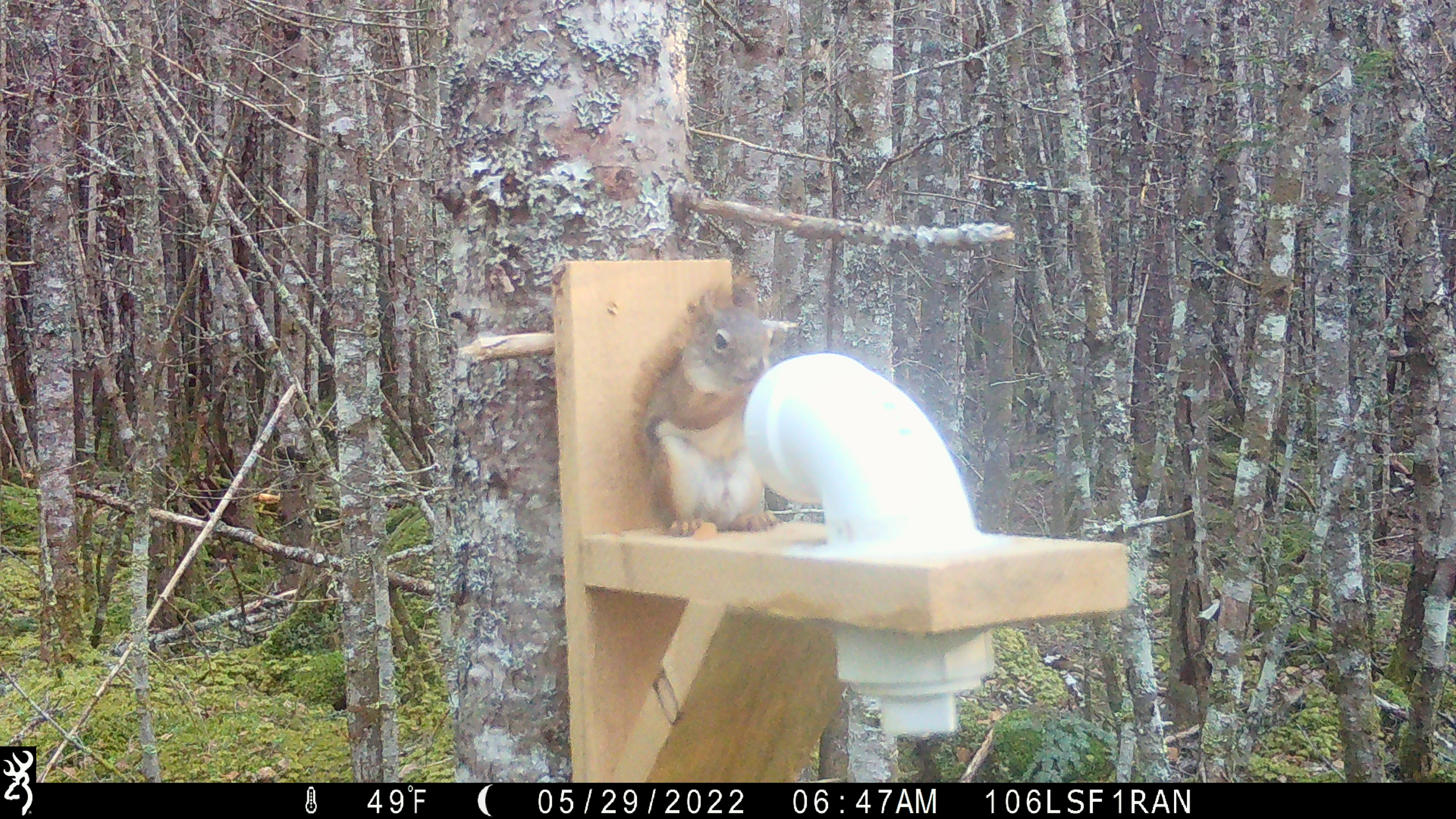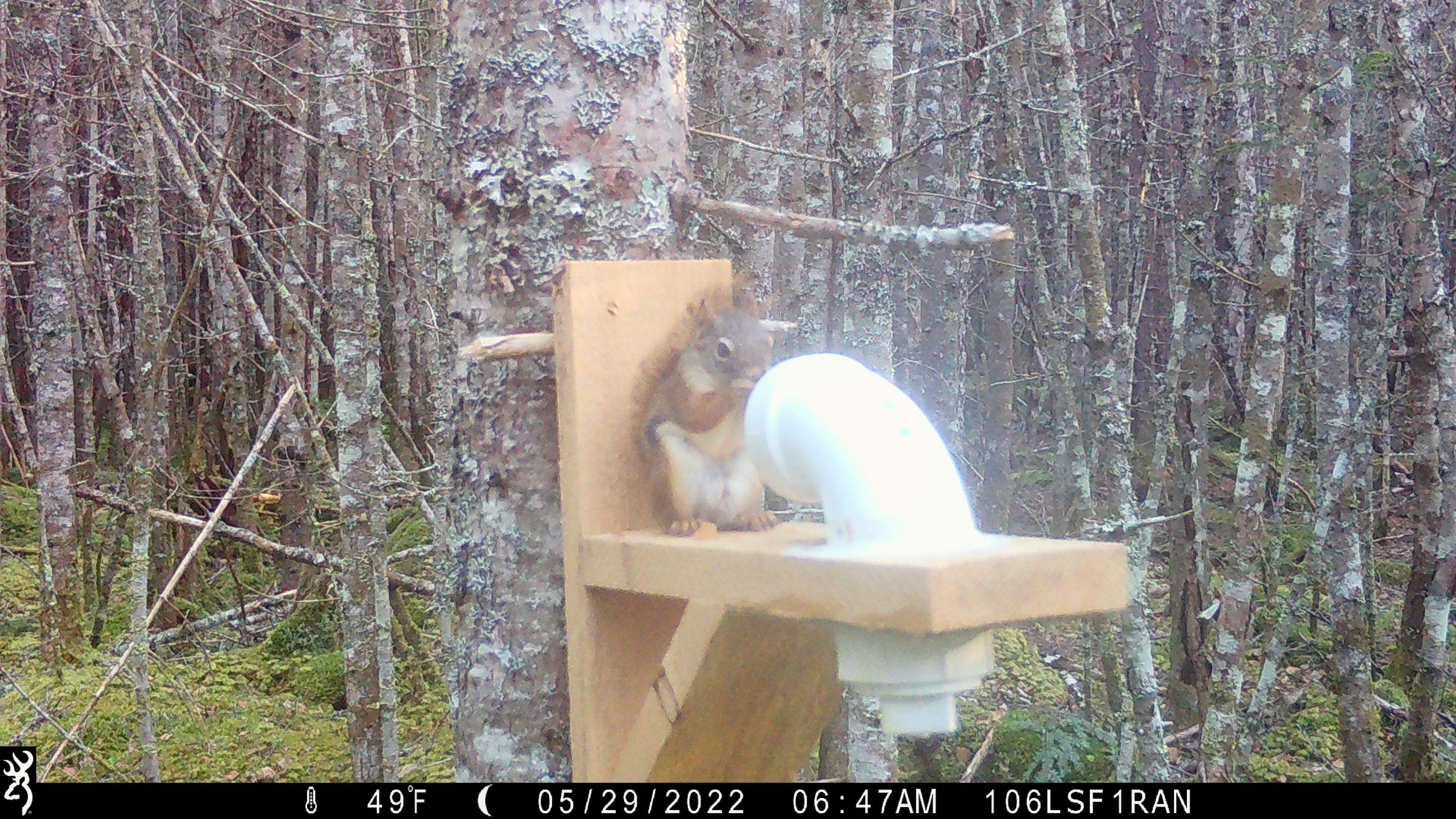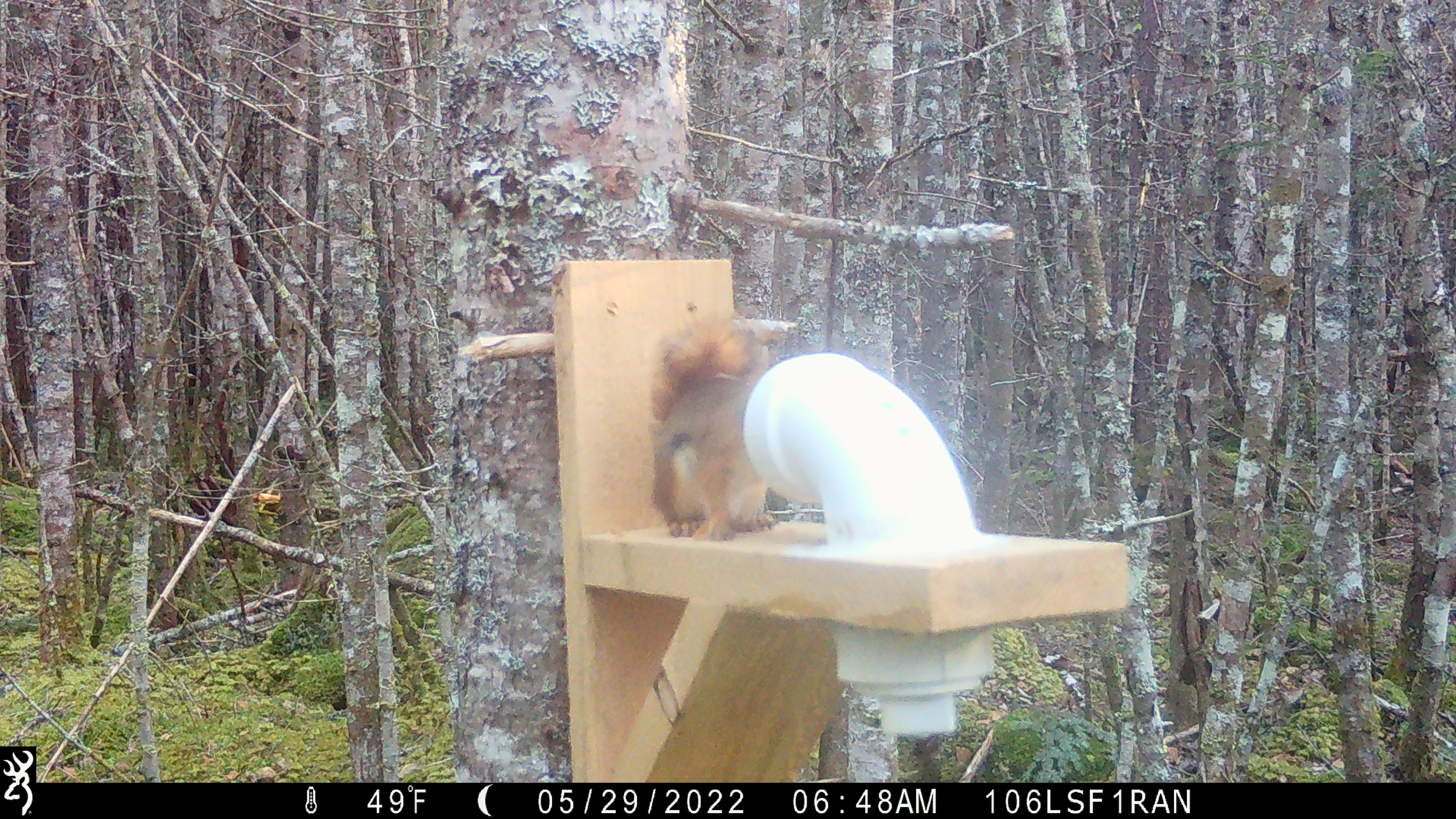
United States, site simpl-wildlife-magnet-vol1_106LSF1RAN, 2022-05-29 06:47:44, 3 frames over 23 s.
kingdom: Animalia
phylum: Chordata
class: Mammalia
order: Rodentia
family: Sciuridae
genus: Tamiasciurus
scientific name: Tamiasciurus hudsonicus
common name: red squirrel